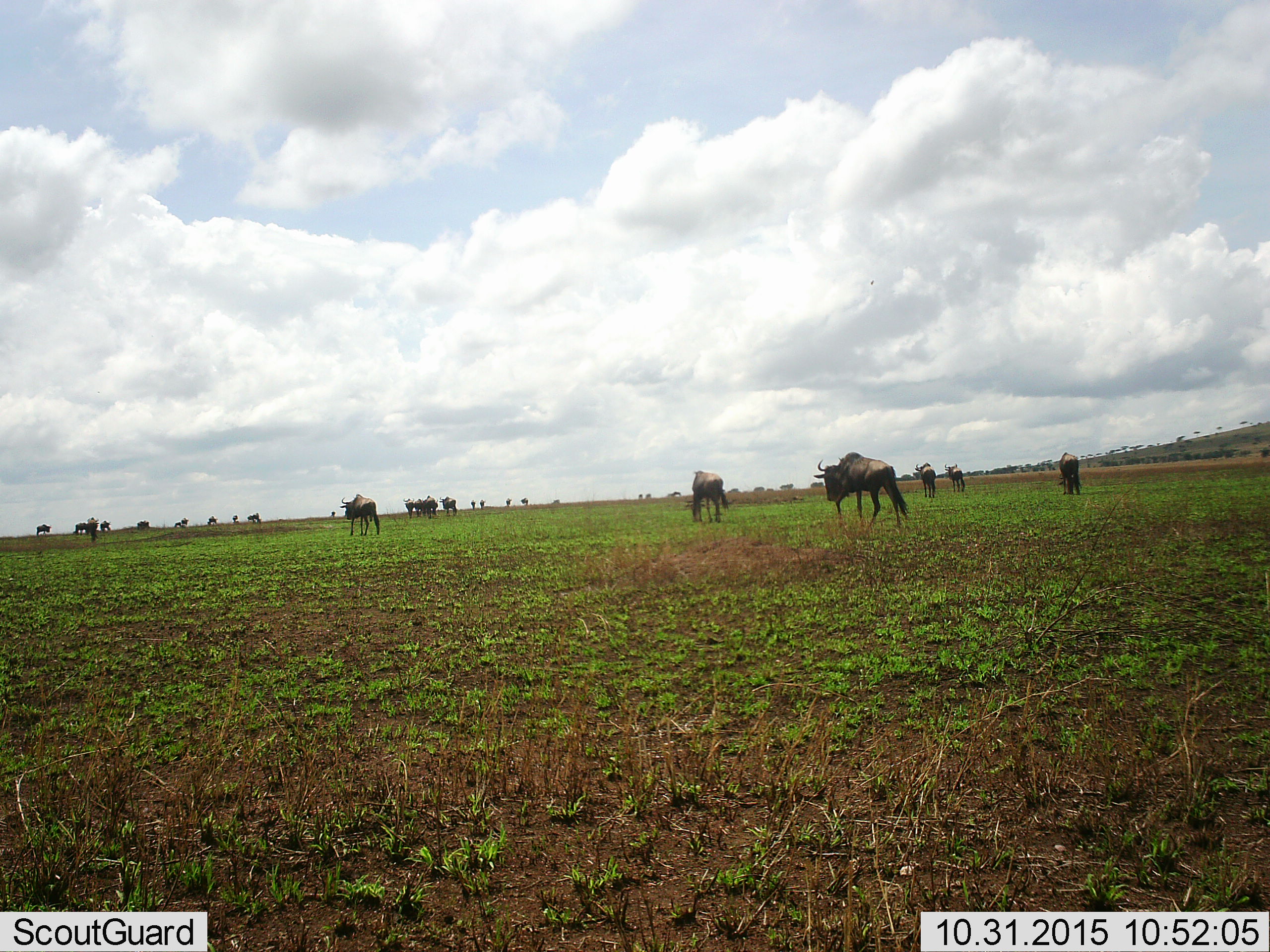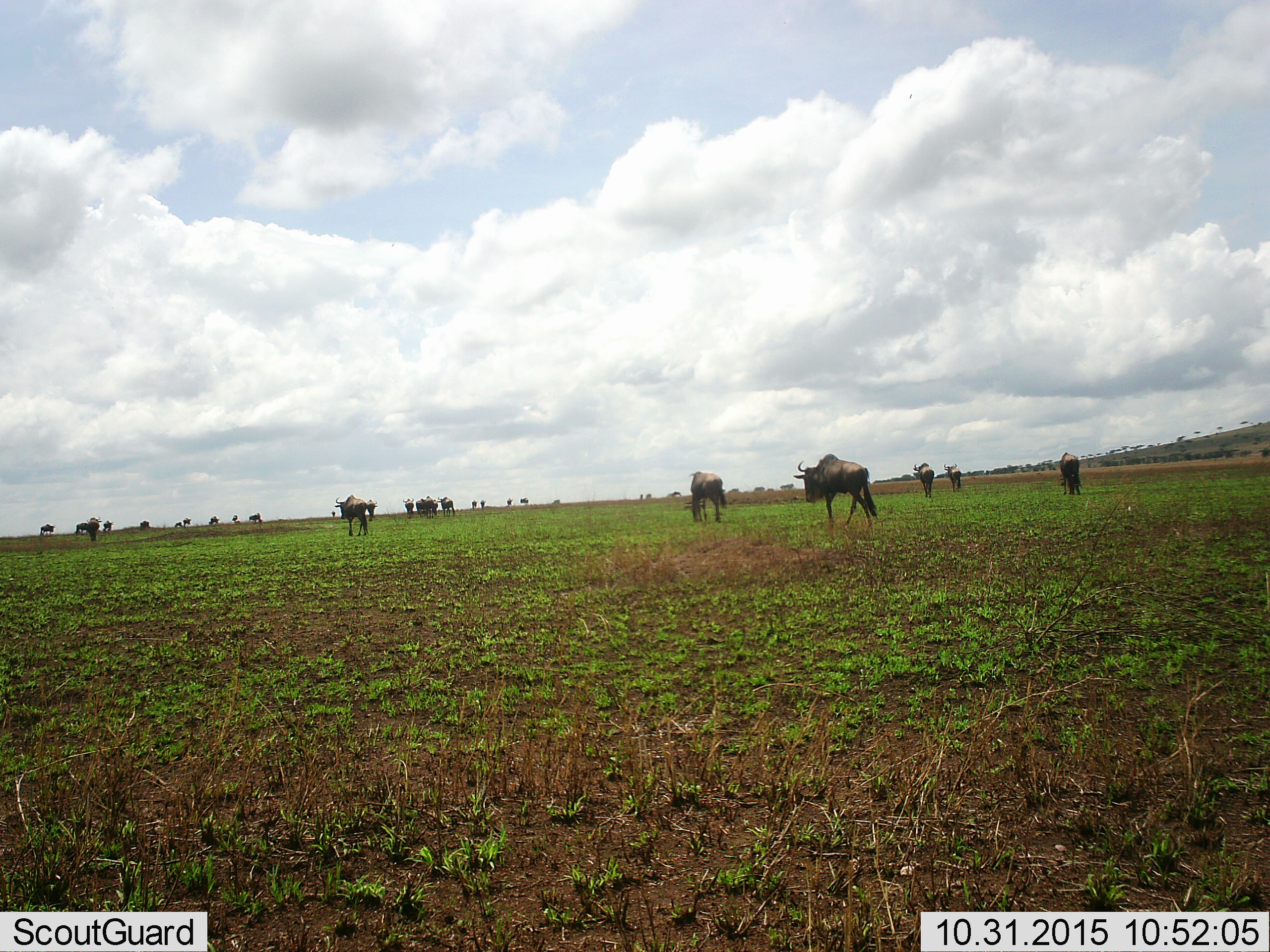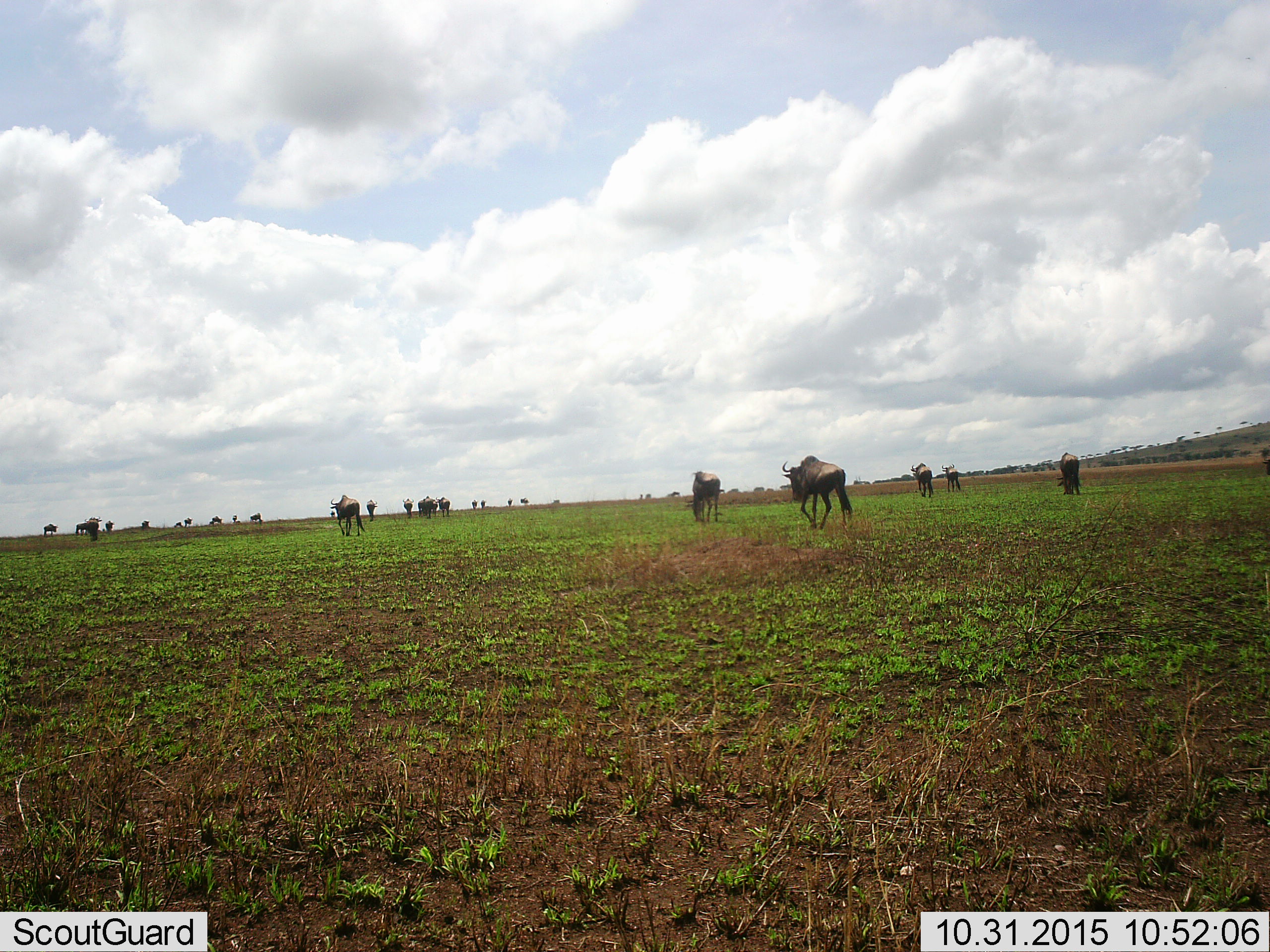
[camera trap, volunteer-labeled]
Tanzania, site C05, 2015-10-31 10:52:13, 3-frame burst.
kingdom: Animalia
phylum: Chordata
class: Mammalia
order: Artiodactyla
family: Bovidae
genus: Connochaetes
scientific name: Connochaetes taurinus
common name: blue wildebeest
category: wildebeest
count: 11-50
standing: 53%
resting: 6%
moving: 88%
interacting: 6%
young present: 6%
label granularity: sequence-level